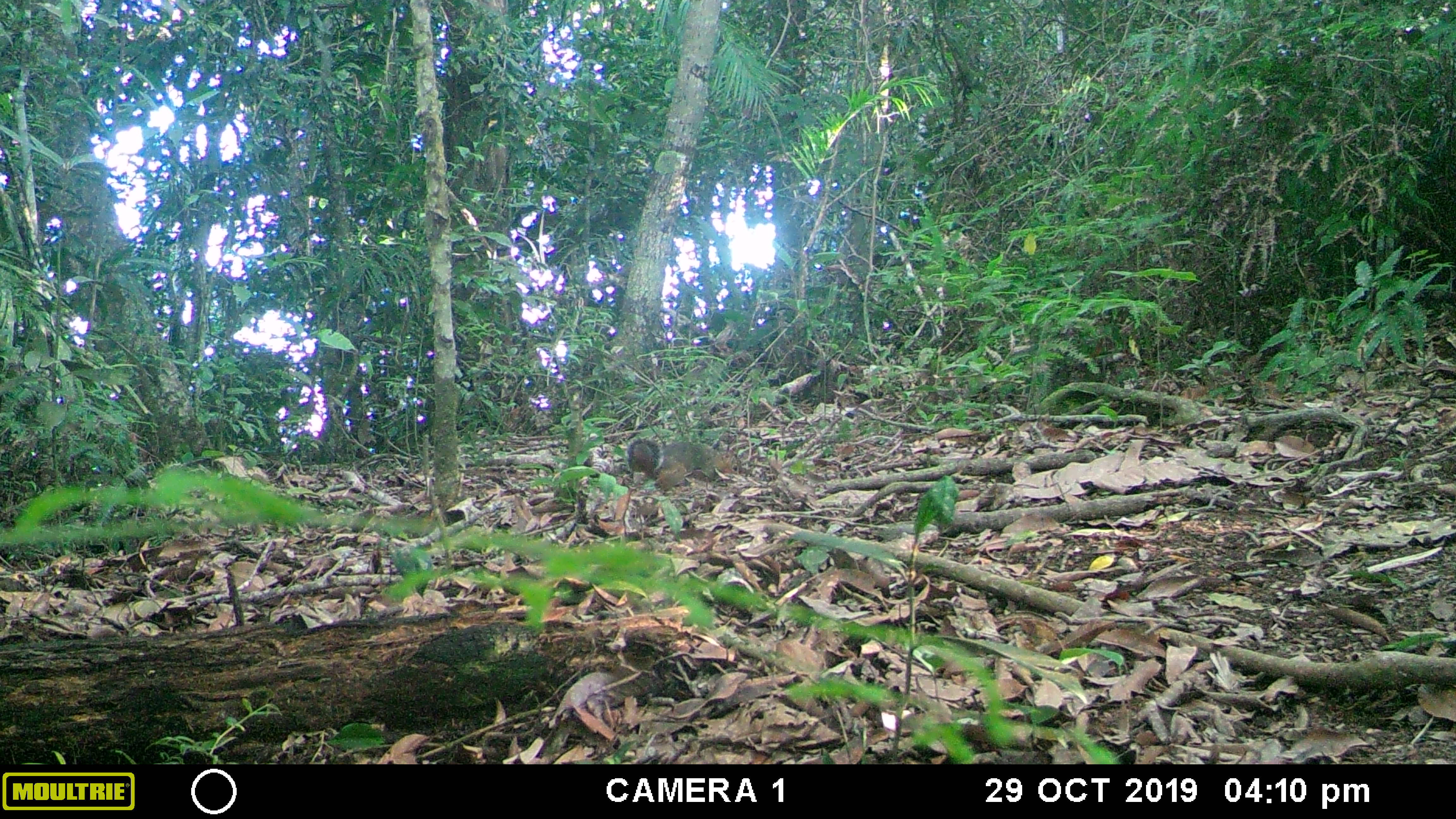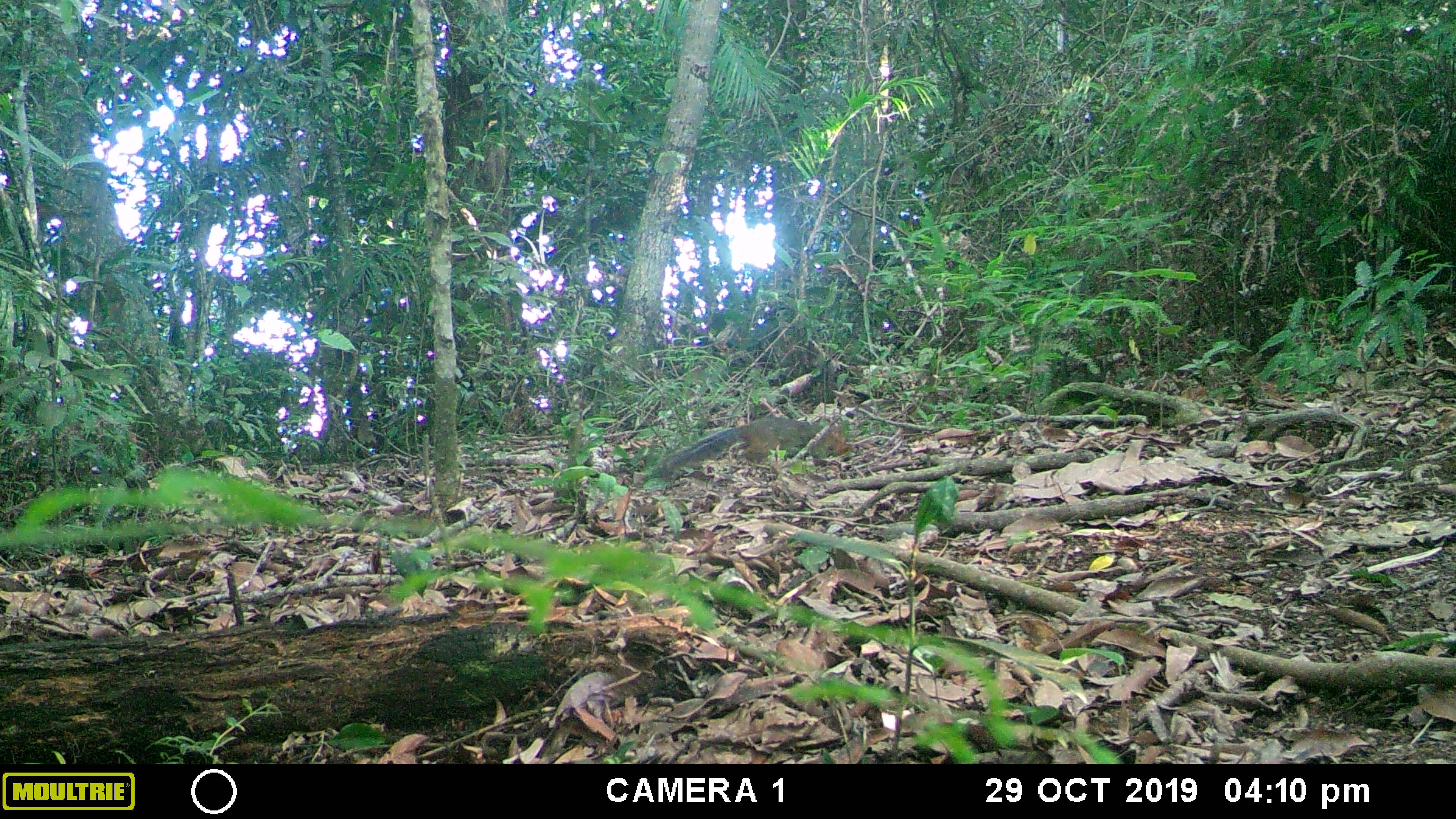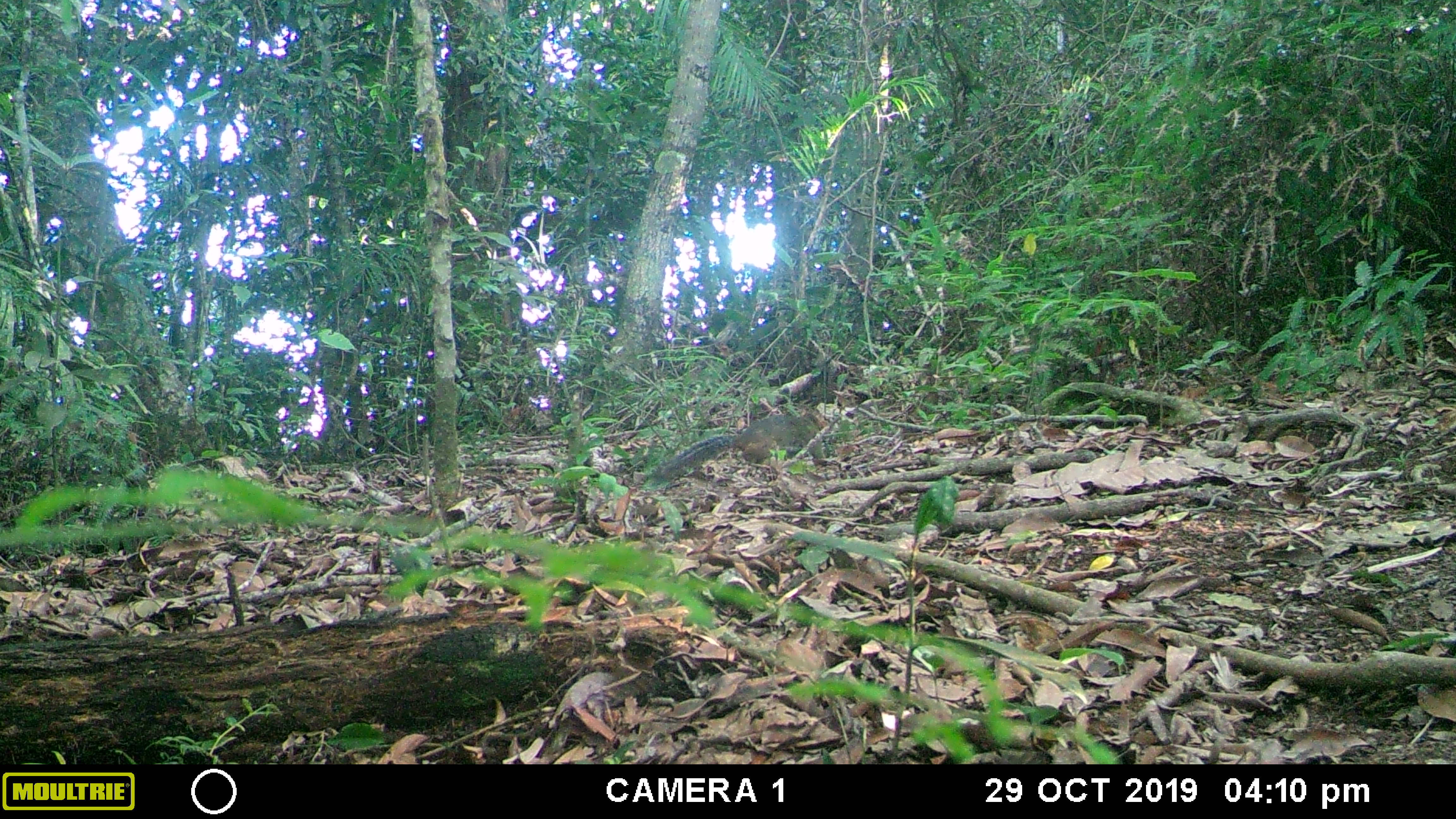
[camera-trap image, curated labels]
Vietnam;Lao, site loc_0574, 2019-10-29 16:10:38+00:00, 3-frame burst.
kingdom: Animalia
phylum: Chordata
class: Mammalia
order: Rodentia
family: Sciuridae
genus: Dremomys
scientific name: Dremomys rufigenis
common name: red-cheeked squirrel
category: red cheeked squirrel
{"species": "red cheeked squirrel (red-cheeked squirrel) (Dremomys rufigenis)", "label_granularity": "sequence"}